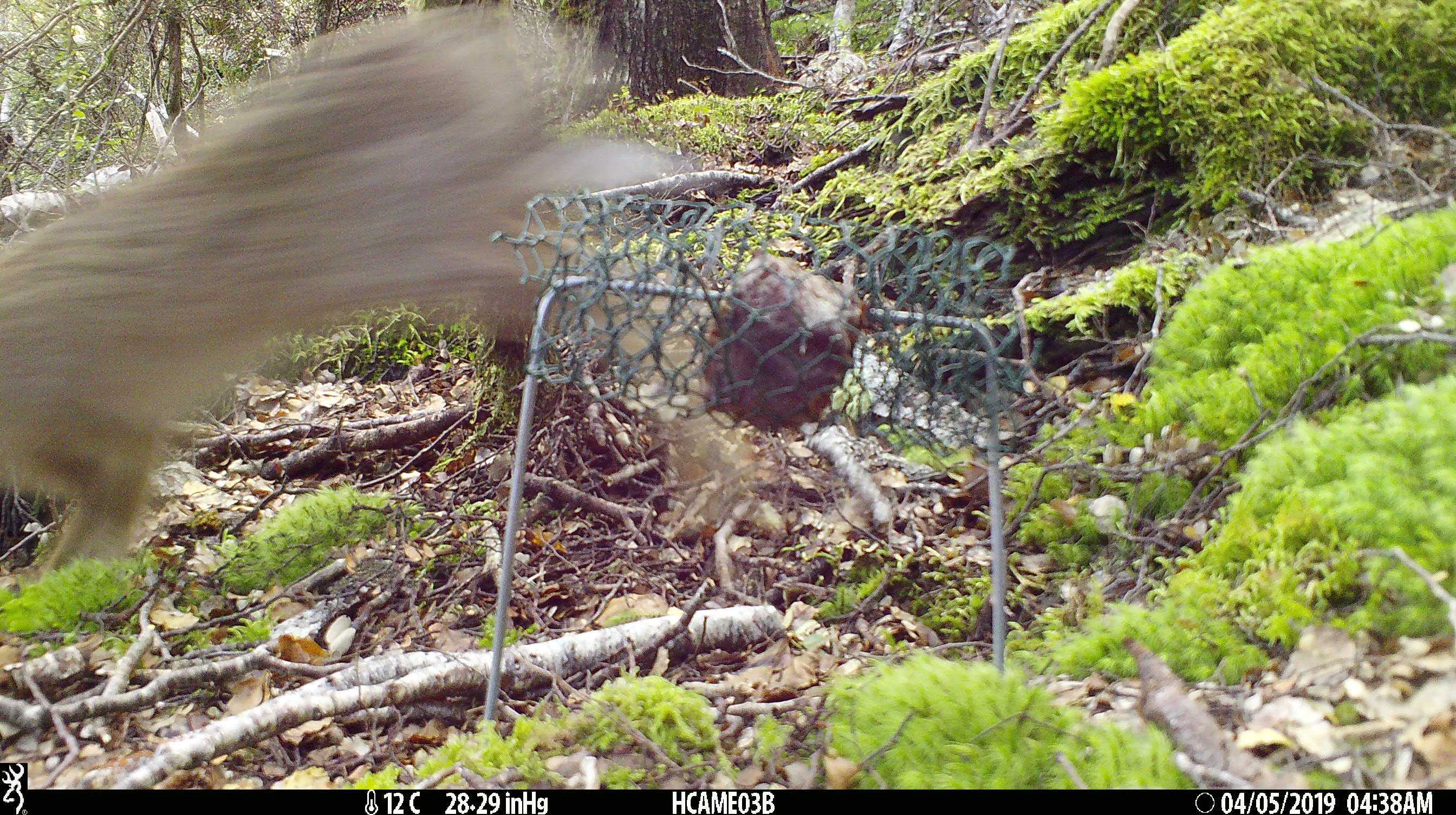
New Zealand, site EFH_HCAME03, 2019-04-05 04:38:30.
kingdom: Animalia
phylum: Chordata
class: Mammalia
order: Lagomorpha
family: Leporidae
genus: Lepus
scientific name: Lepus europaeus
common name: brown hare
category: hare